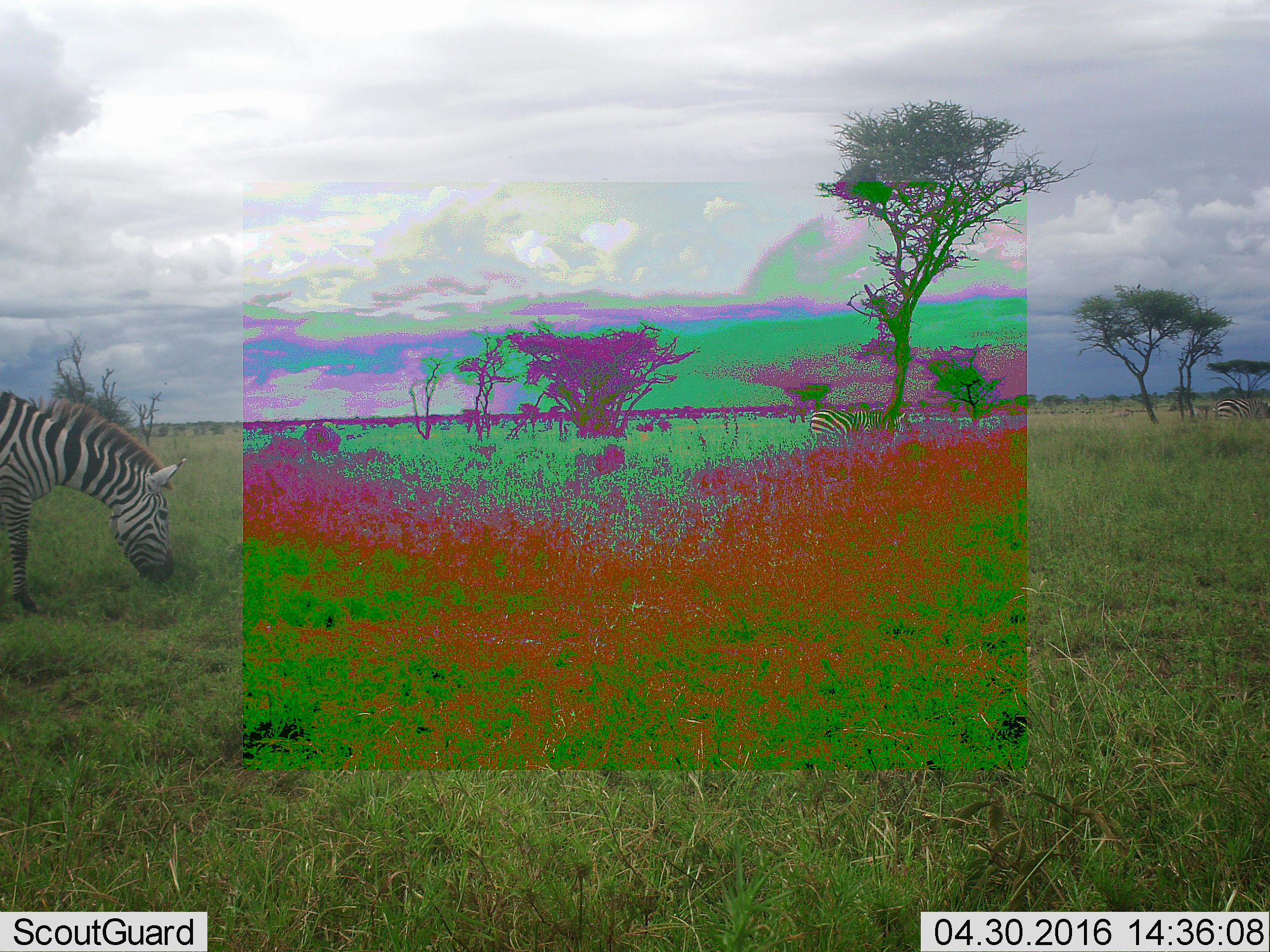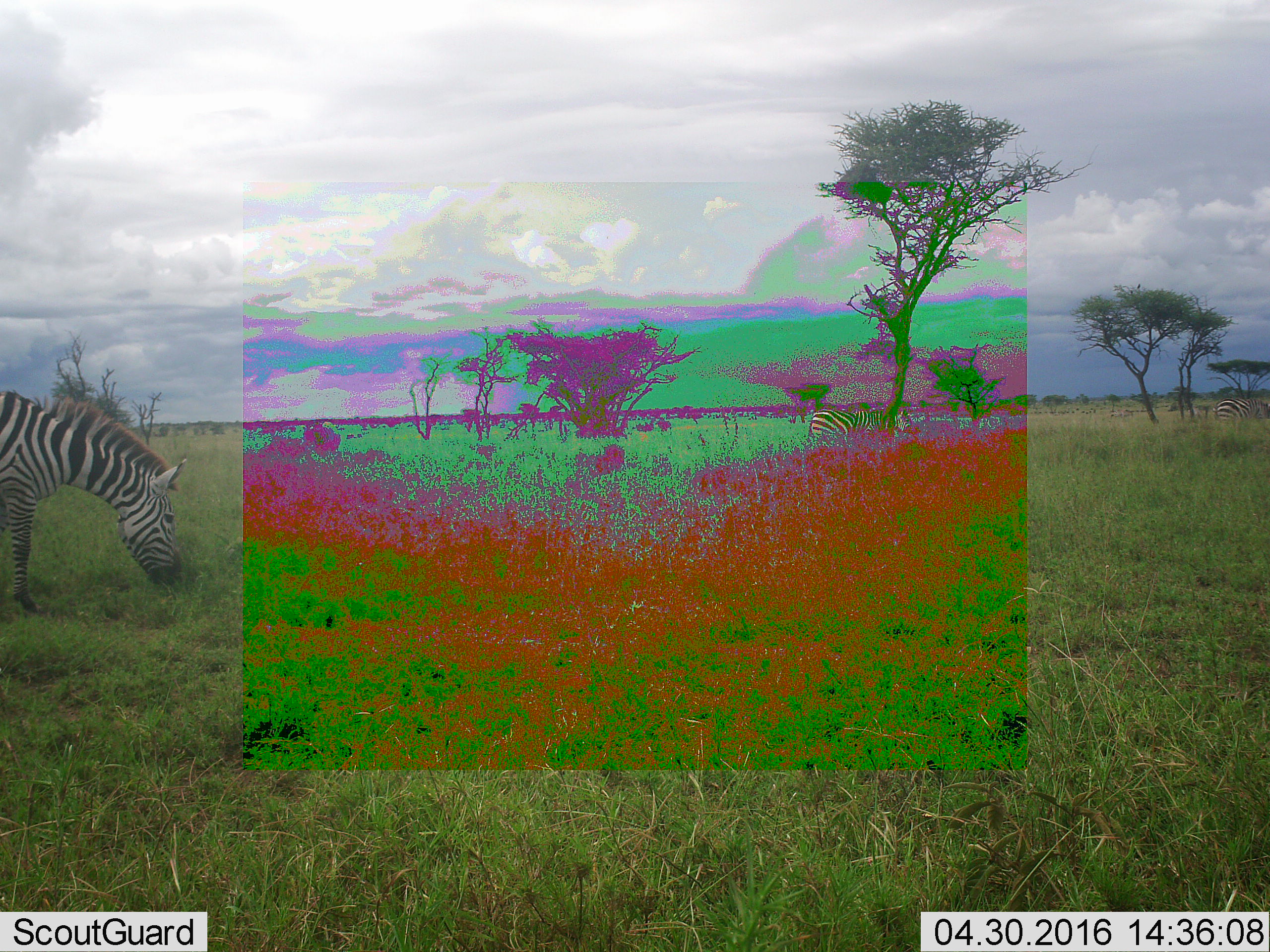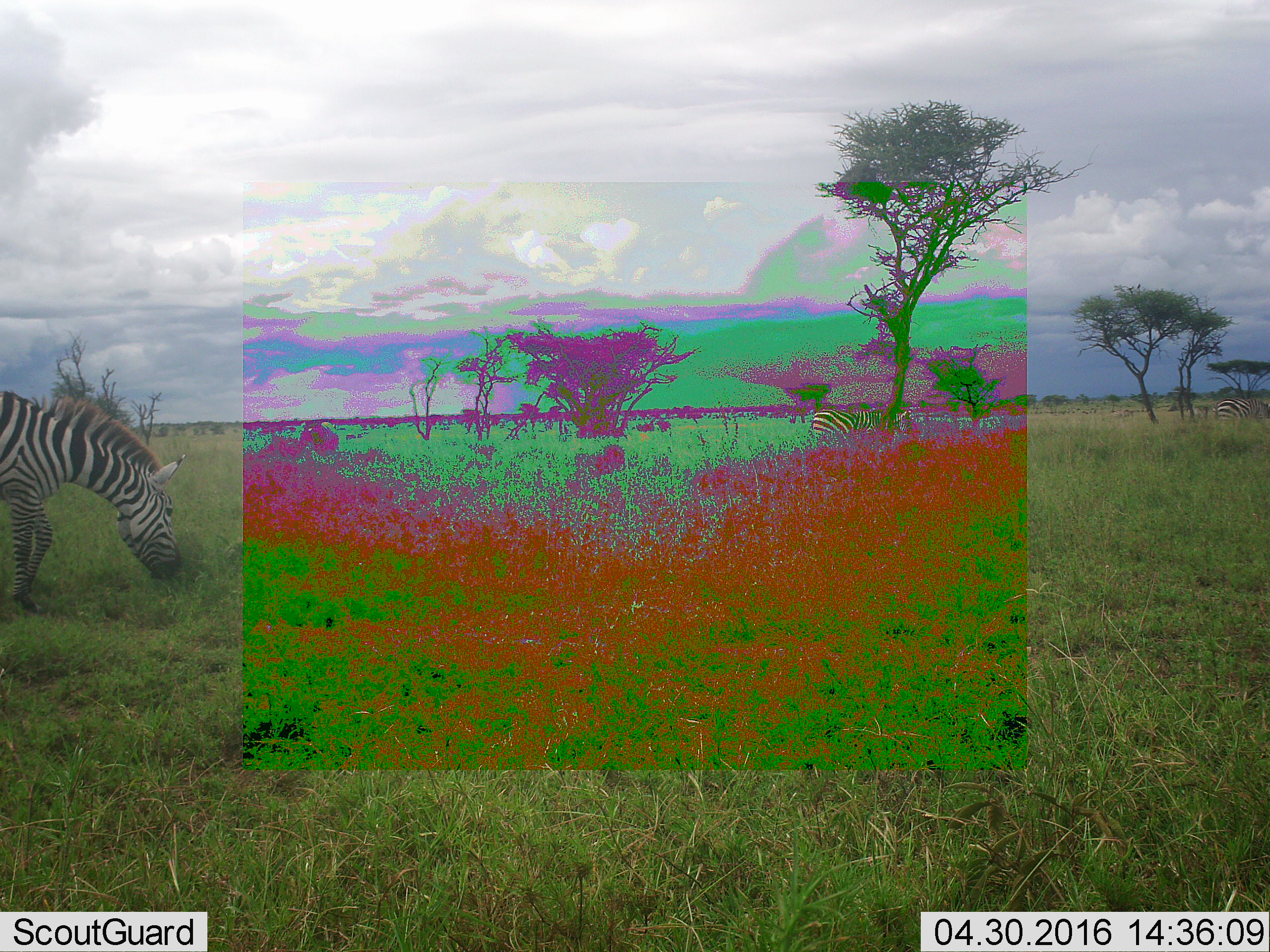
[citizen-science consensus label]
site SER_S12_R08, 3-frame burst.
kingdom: Animalia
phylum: Chordata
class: Mammalia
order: Perissodactyla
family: Equidae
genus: Equus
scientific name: Equus quagga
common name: plains zebra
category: zebraplains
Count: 3.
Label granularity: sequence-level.